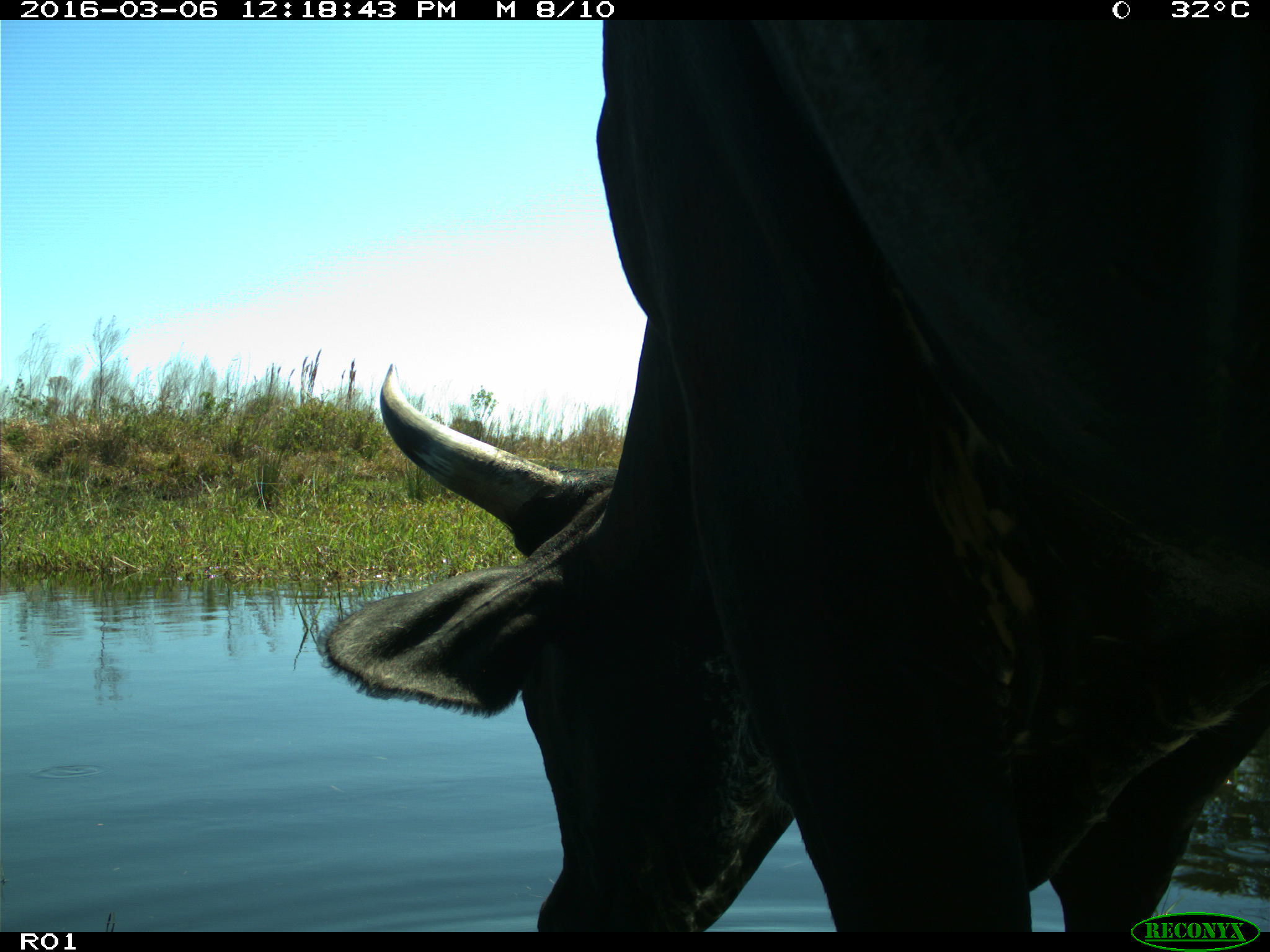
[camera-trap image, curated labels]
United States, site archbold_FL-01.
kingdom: Animalia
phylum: Chordata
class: Mammalia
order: Artiodactyla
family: Bovidae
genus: Bos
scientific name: Bos taurus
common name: domestic cow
Bos taurus (domestic cow).